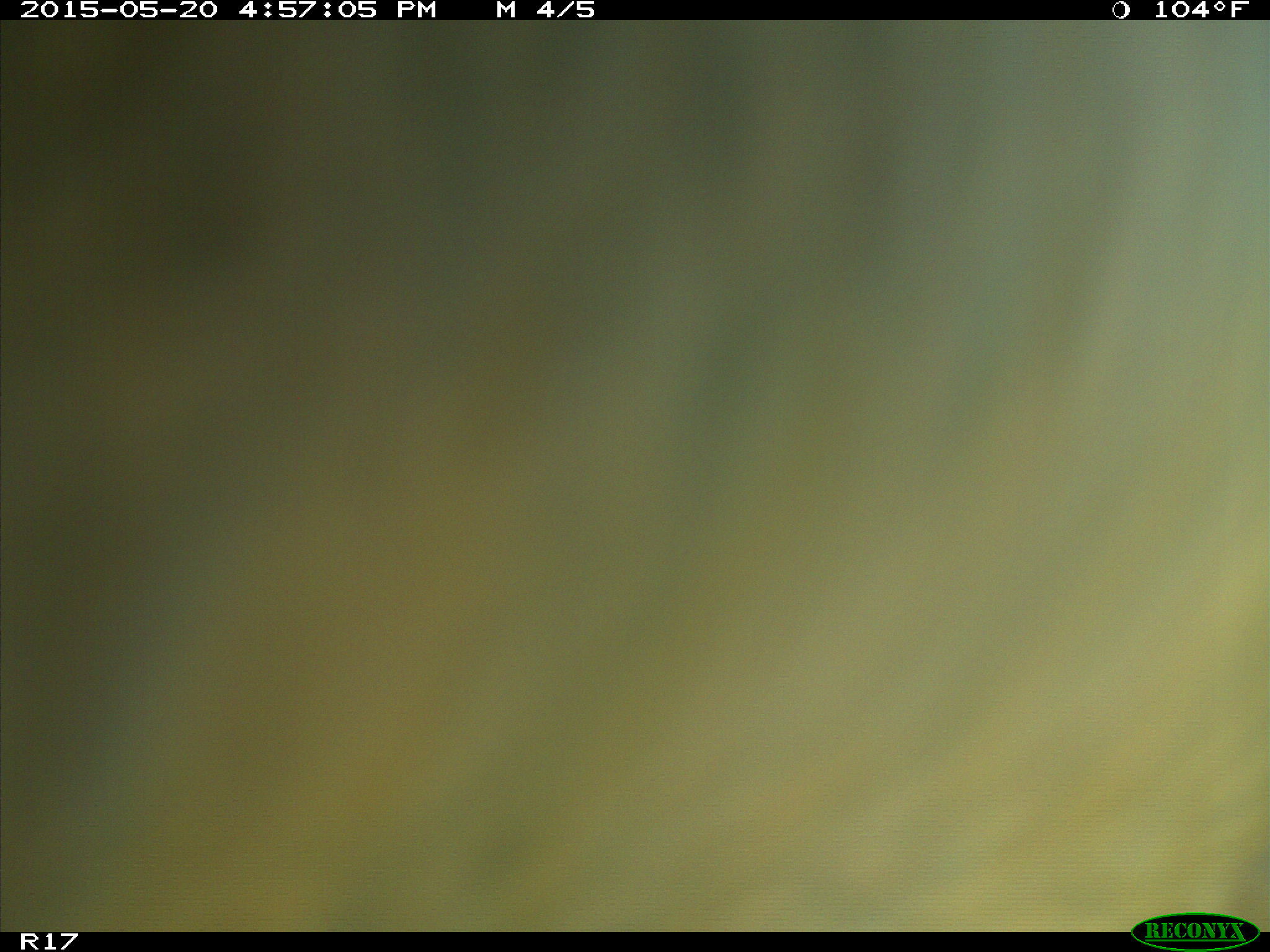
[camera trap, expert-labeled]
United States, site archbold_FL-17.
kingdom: Animalia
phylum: Chordata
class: Mammalia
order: Artiodactyla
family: Bovidae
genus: Bos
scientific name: Bos taurus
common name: domestic cow